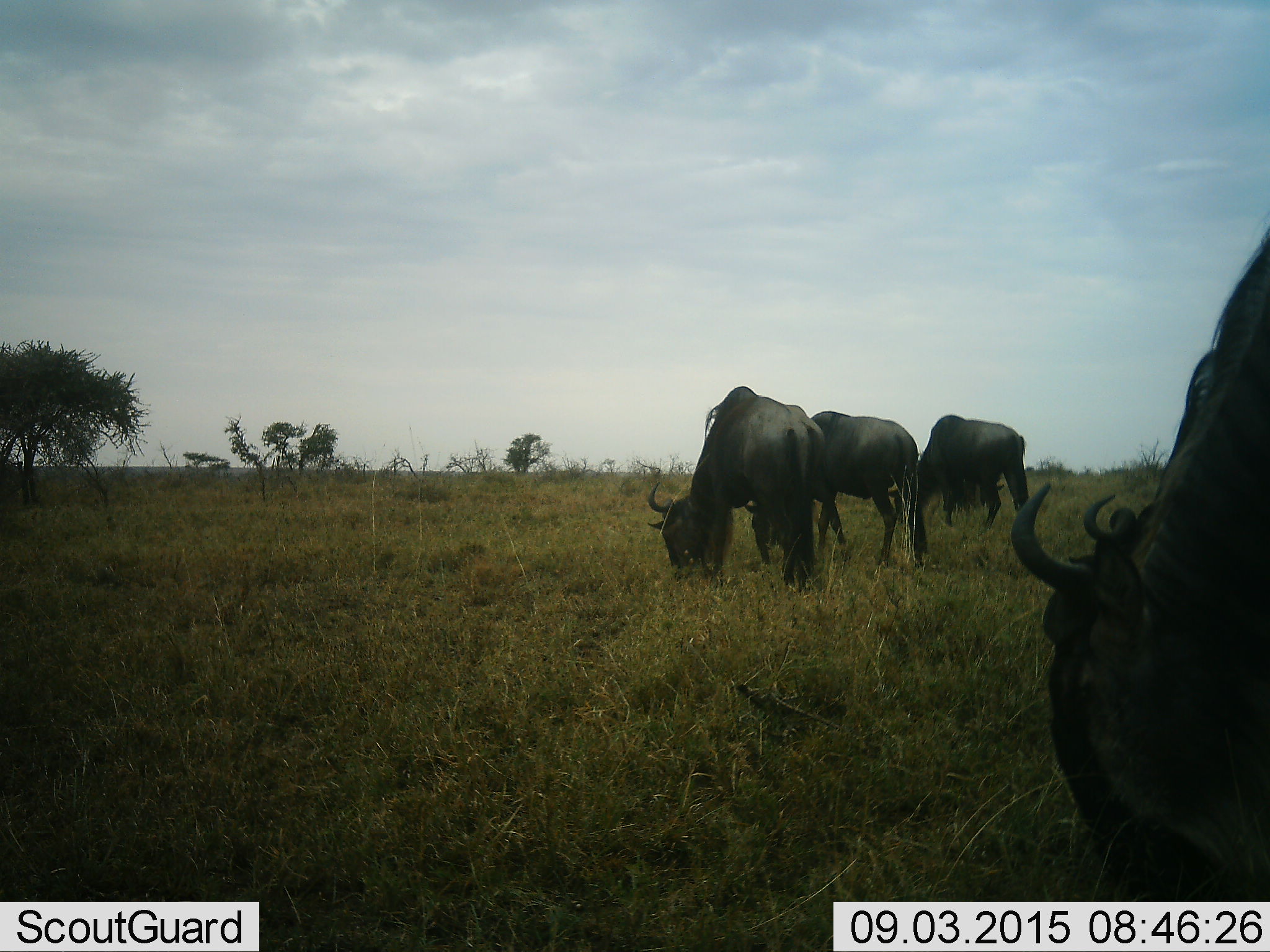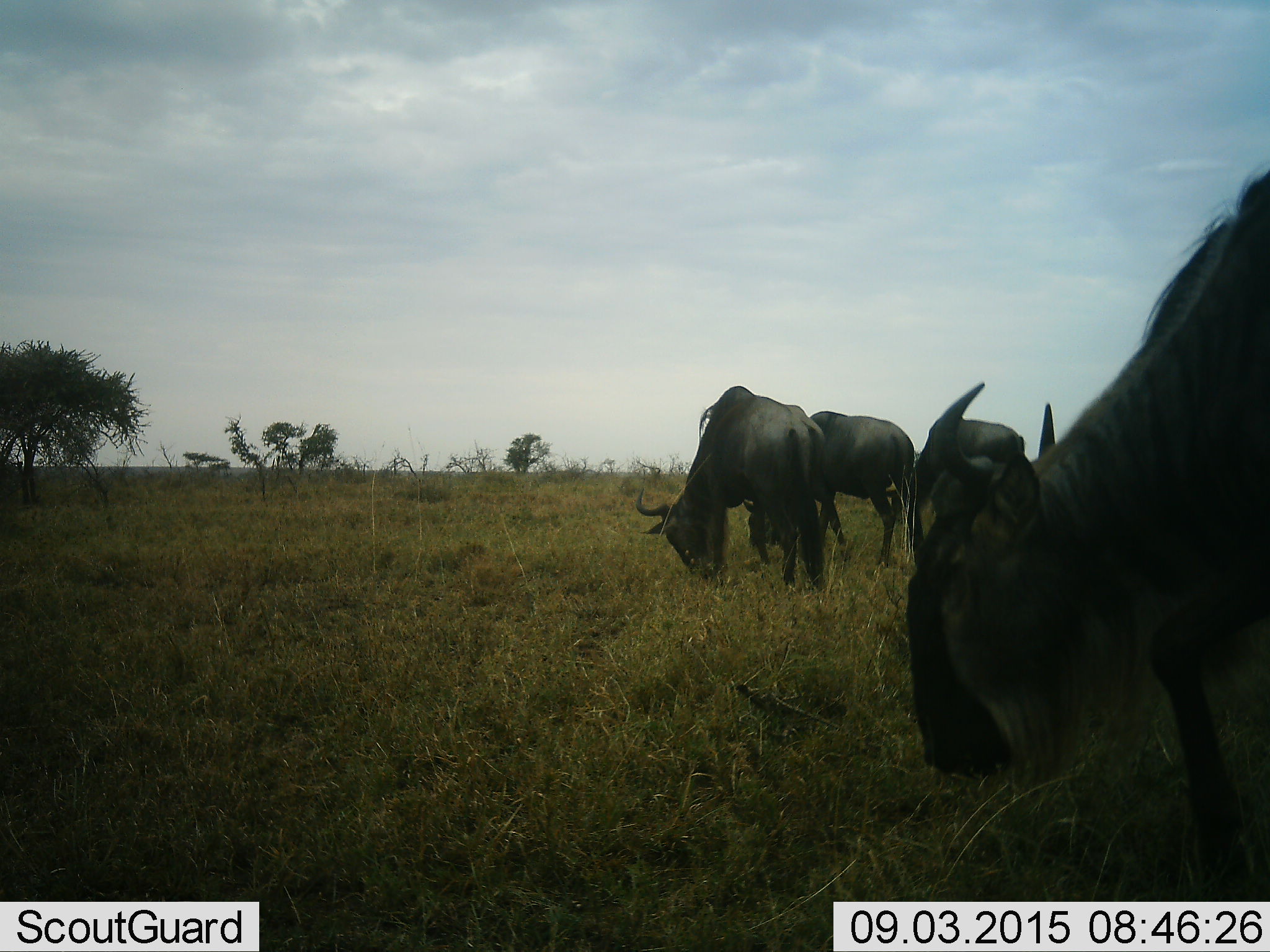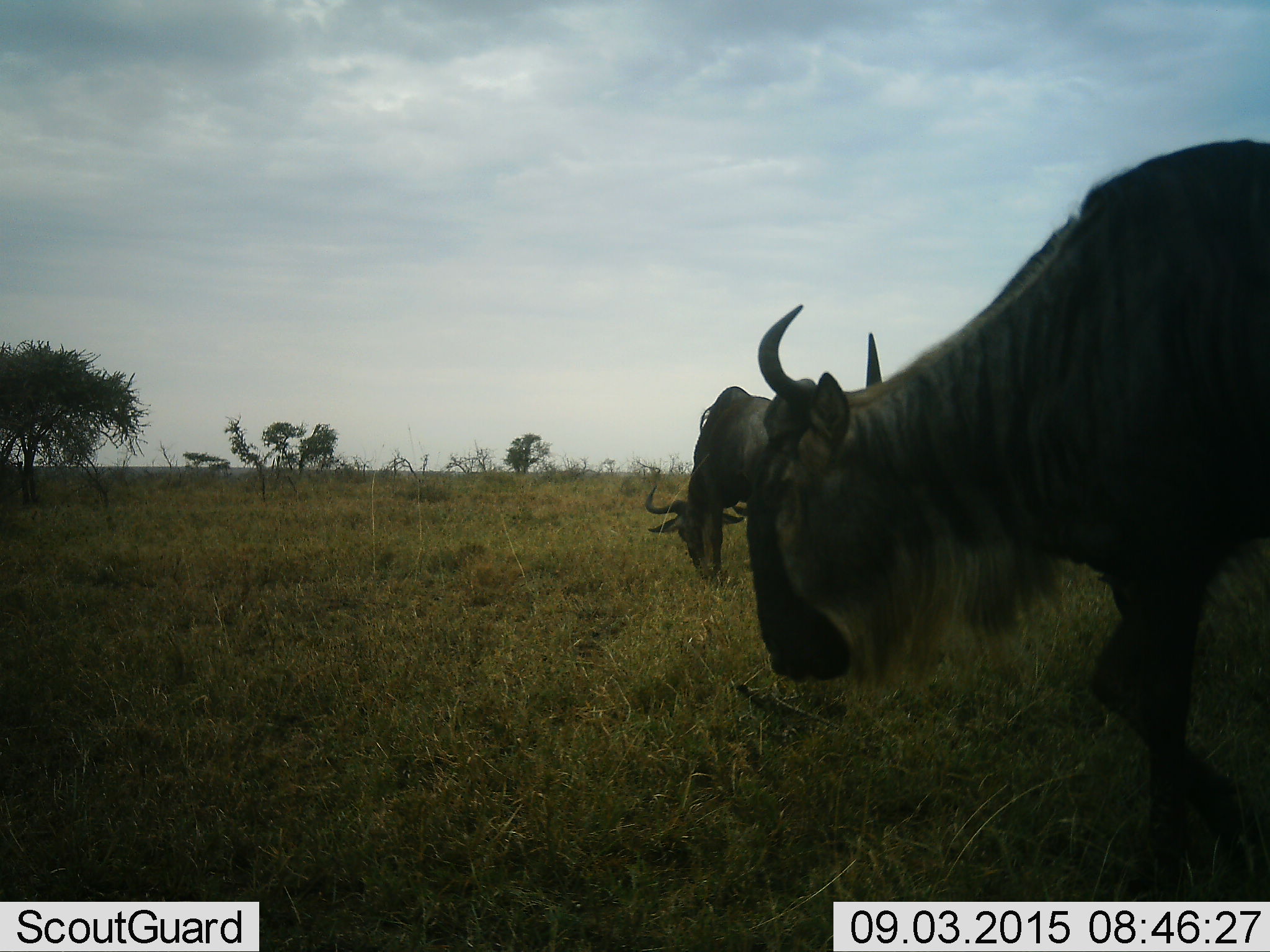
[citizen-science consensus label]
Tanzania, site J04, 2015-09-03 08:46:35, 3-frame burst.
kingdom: Animalia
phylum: Chordata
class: Mammalia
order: Artiodactyla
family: Bovidae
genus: Connochaetes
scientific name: Connochaetes taurinus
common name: blue wildebeest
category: wildebeest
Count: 4.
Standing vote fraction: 33%.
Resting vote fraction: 0%.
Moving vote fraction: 33%.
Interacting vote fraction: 0%.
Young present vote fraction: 0%.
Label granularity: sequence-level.